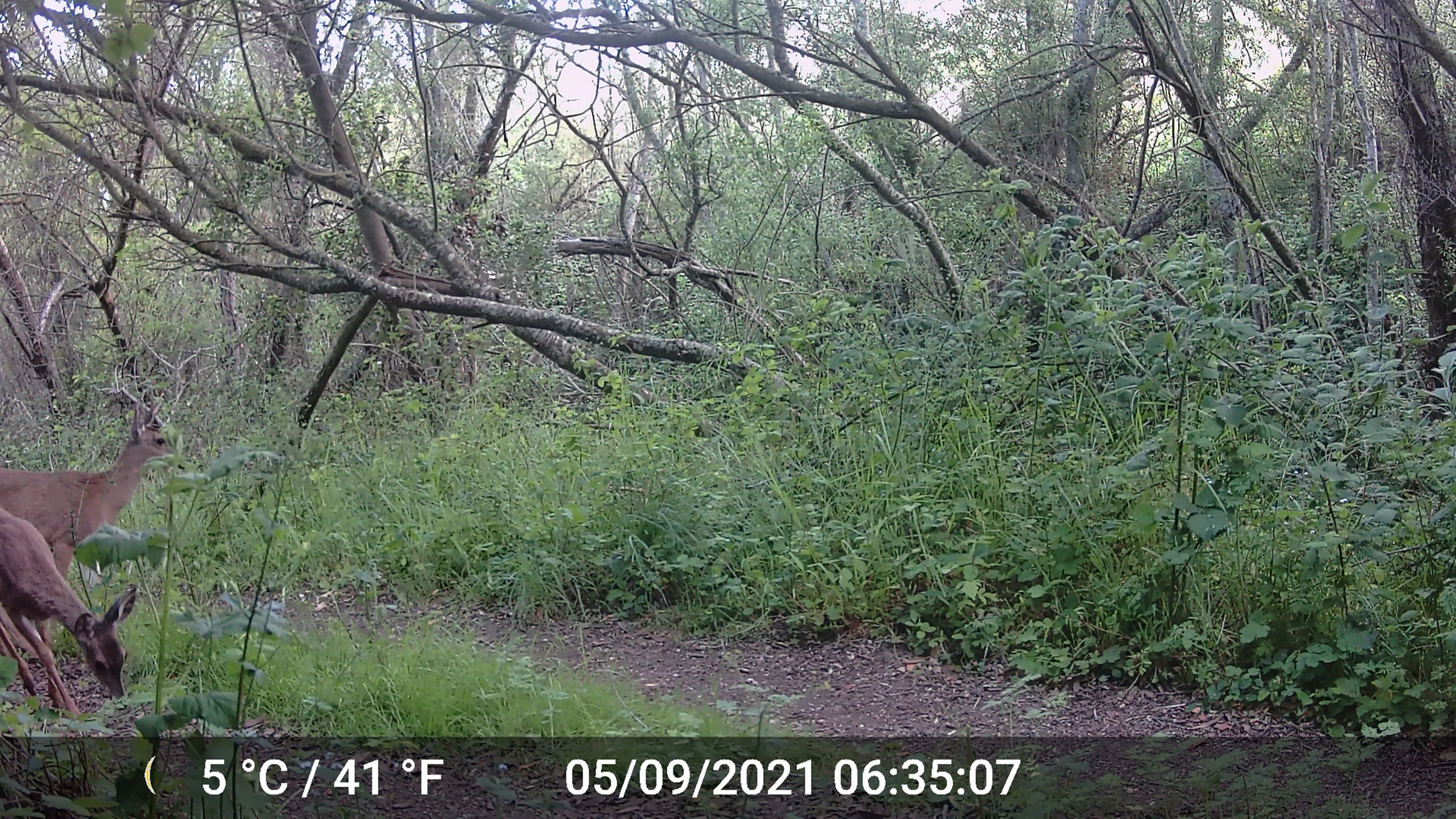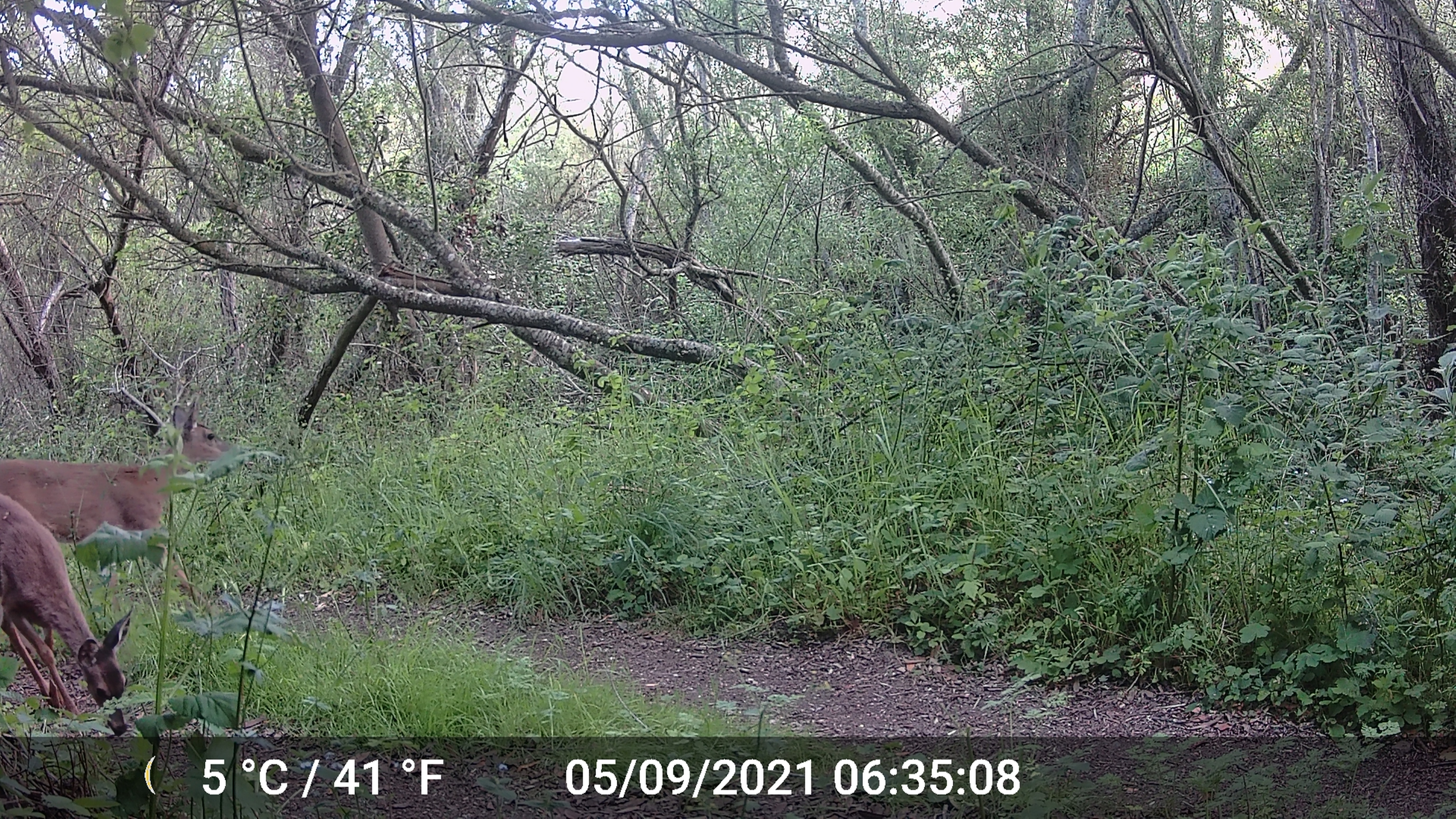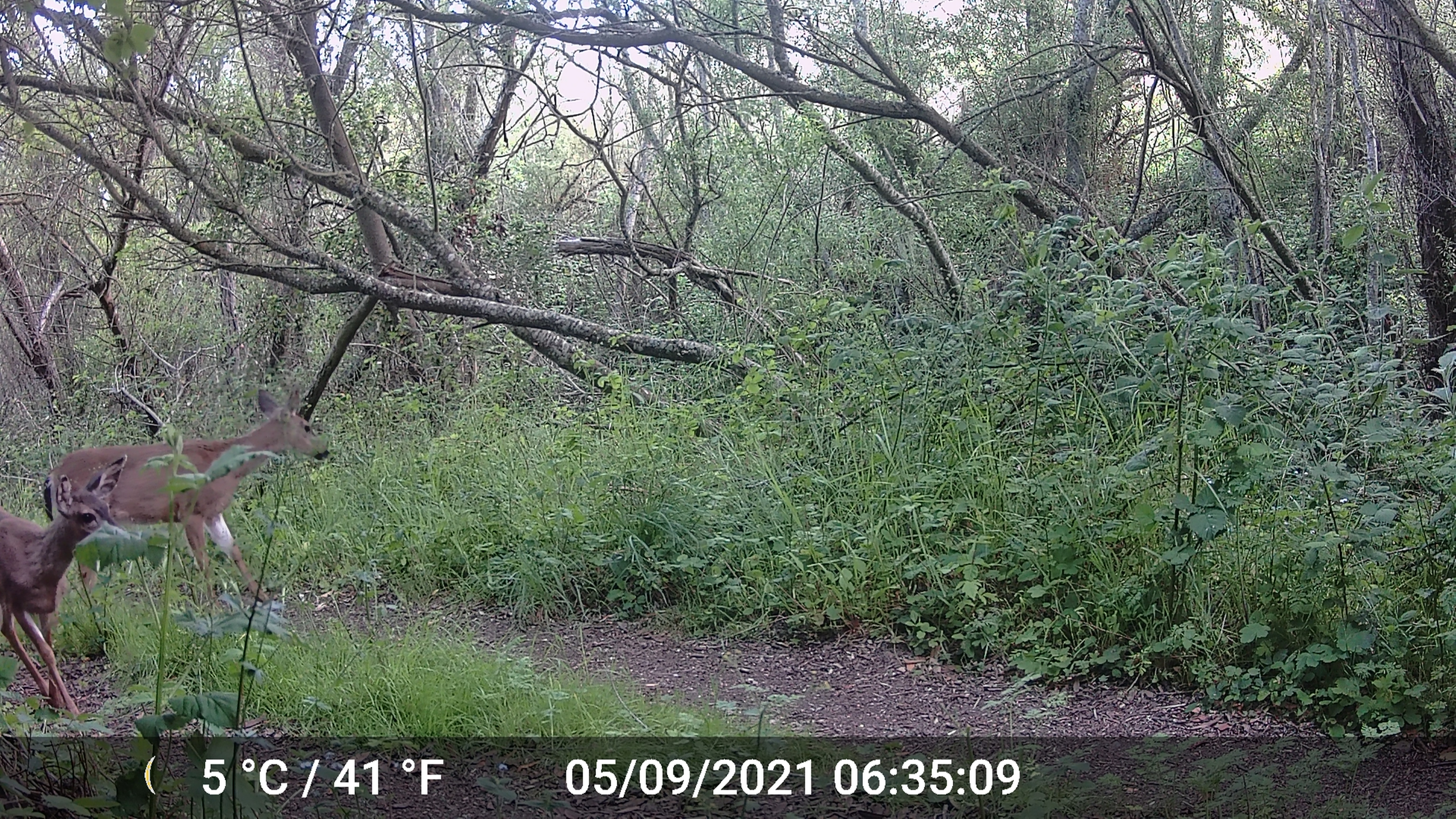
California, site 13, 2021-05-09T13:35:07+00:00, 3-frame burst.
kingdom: Animalia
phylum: Chordata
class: Mammalia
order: Artiodactyla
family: Cervidae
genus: Odocoileus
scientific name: Odocoileus hemionus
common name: mule deer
Mule deer (Odocoileus hemionus).